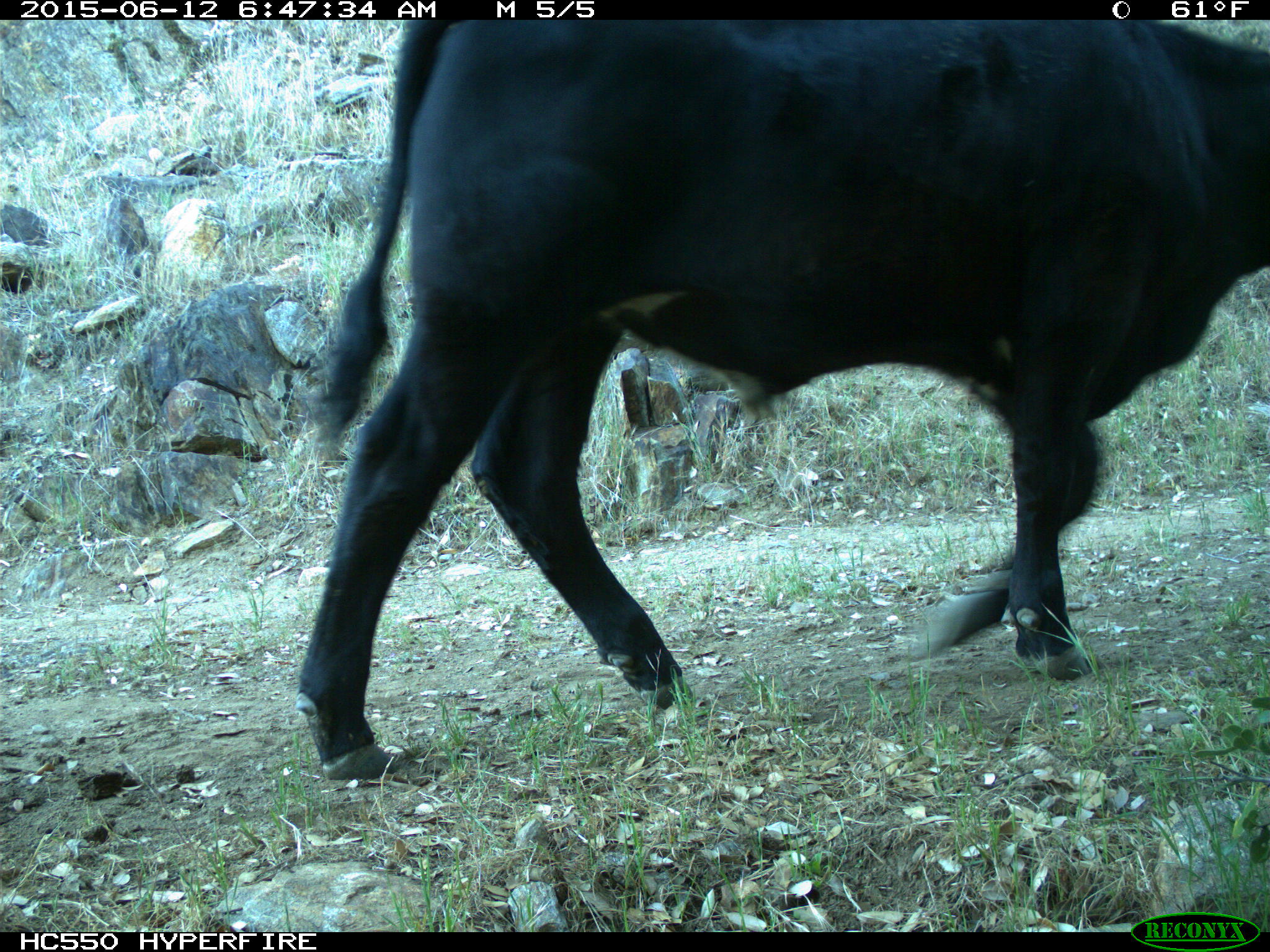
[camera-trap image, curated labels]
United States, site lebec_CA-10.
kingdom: Animalia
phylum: Chordata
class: Mammalia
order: Artiodactyla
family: Bovidae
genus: Bos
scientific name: Bos taurus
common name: domestic cow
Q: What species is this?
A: Bos taurus (domestic cow).